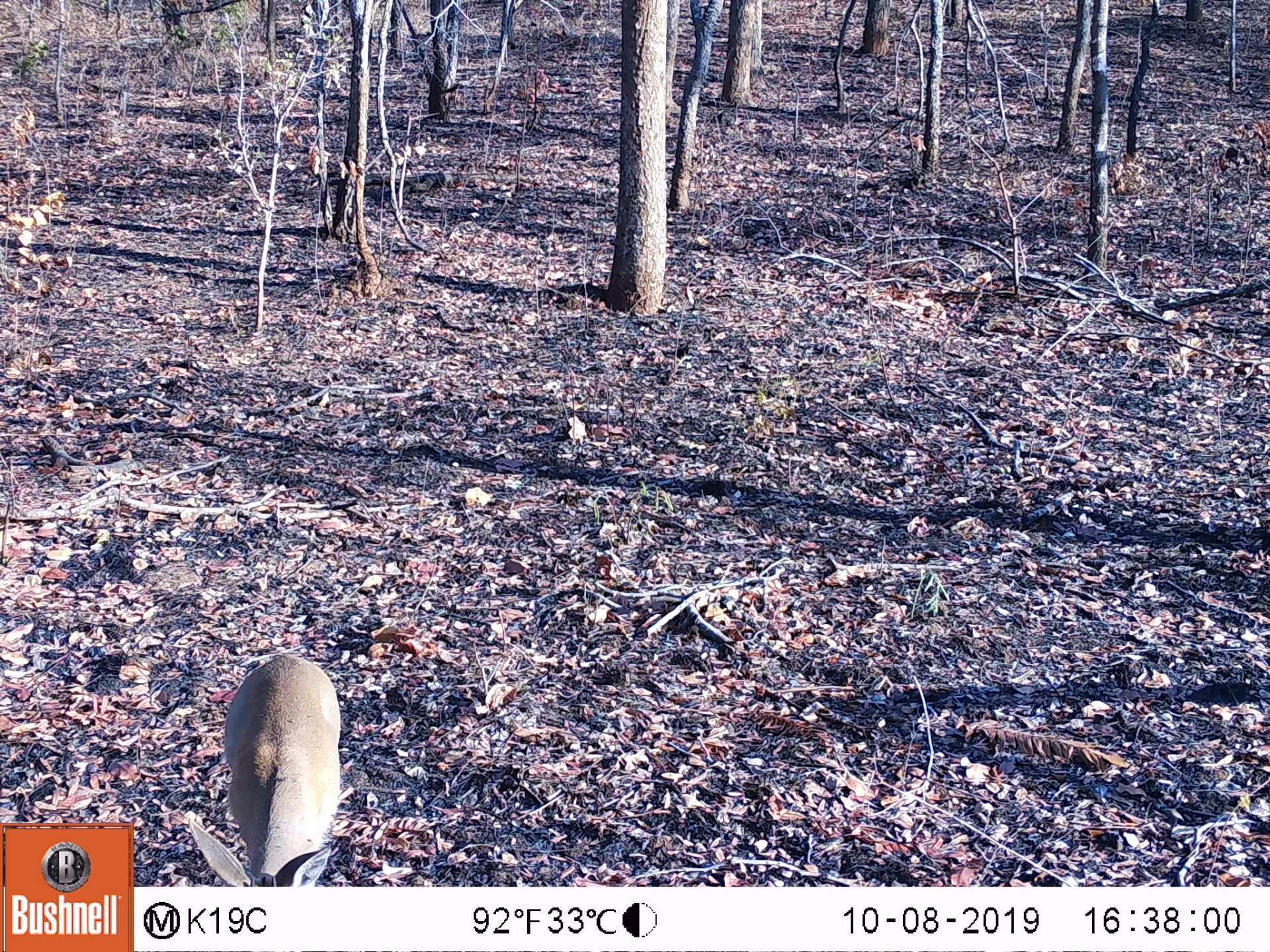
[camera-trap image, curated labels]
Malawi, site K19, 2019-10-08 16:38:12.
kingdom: Animalia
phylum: Chordata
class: Mammalia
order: Artiodactyla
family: Bovidae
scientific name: Antilopinae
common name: small antelope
Small antelope (Antilopinae), count 1.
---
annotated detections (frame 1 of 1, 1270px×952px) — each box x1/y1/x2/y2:
small antelope: 183/654/344/885